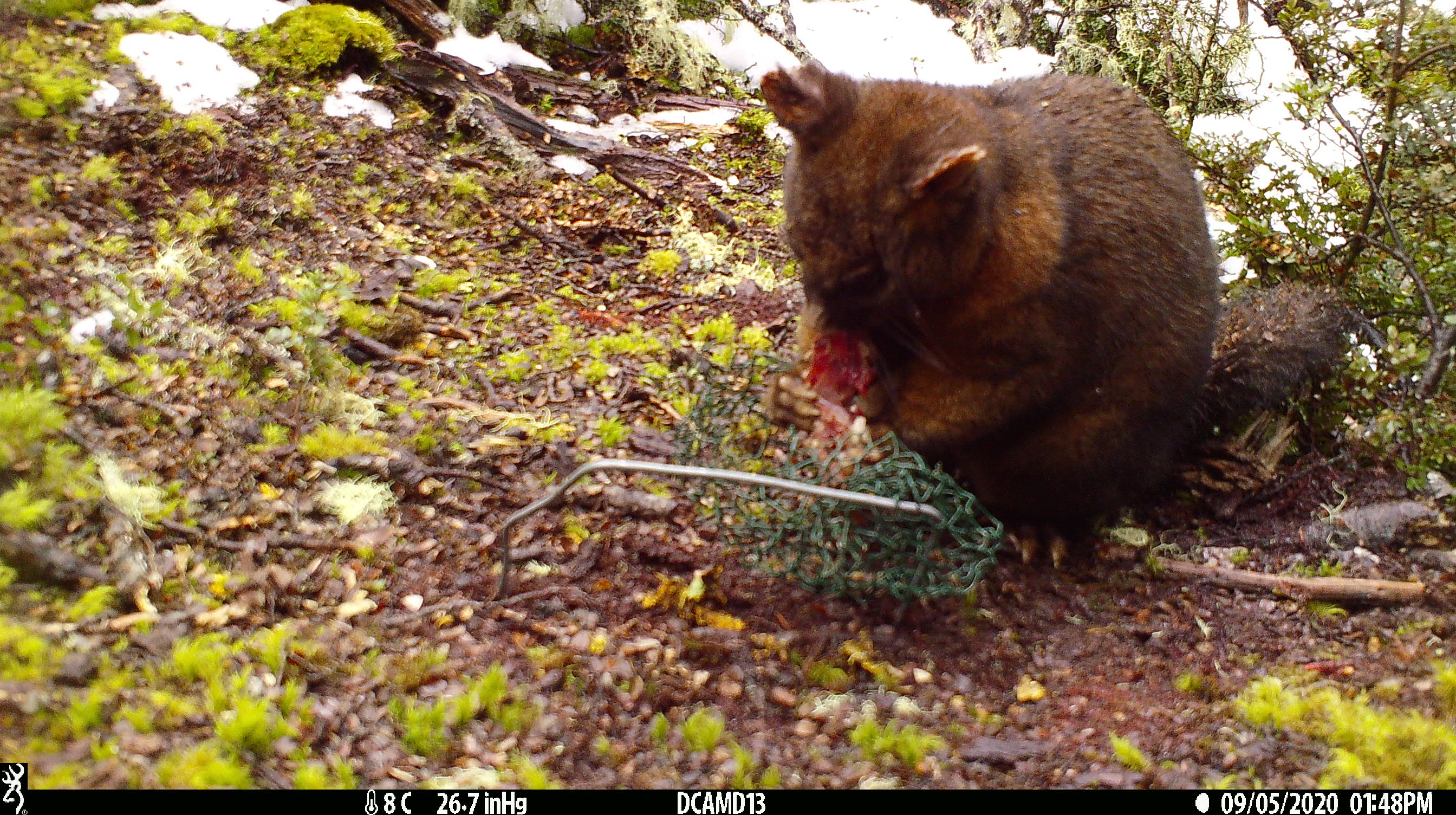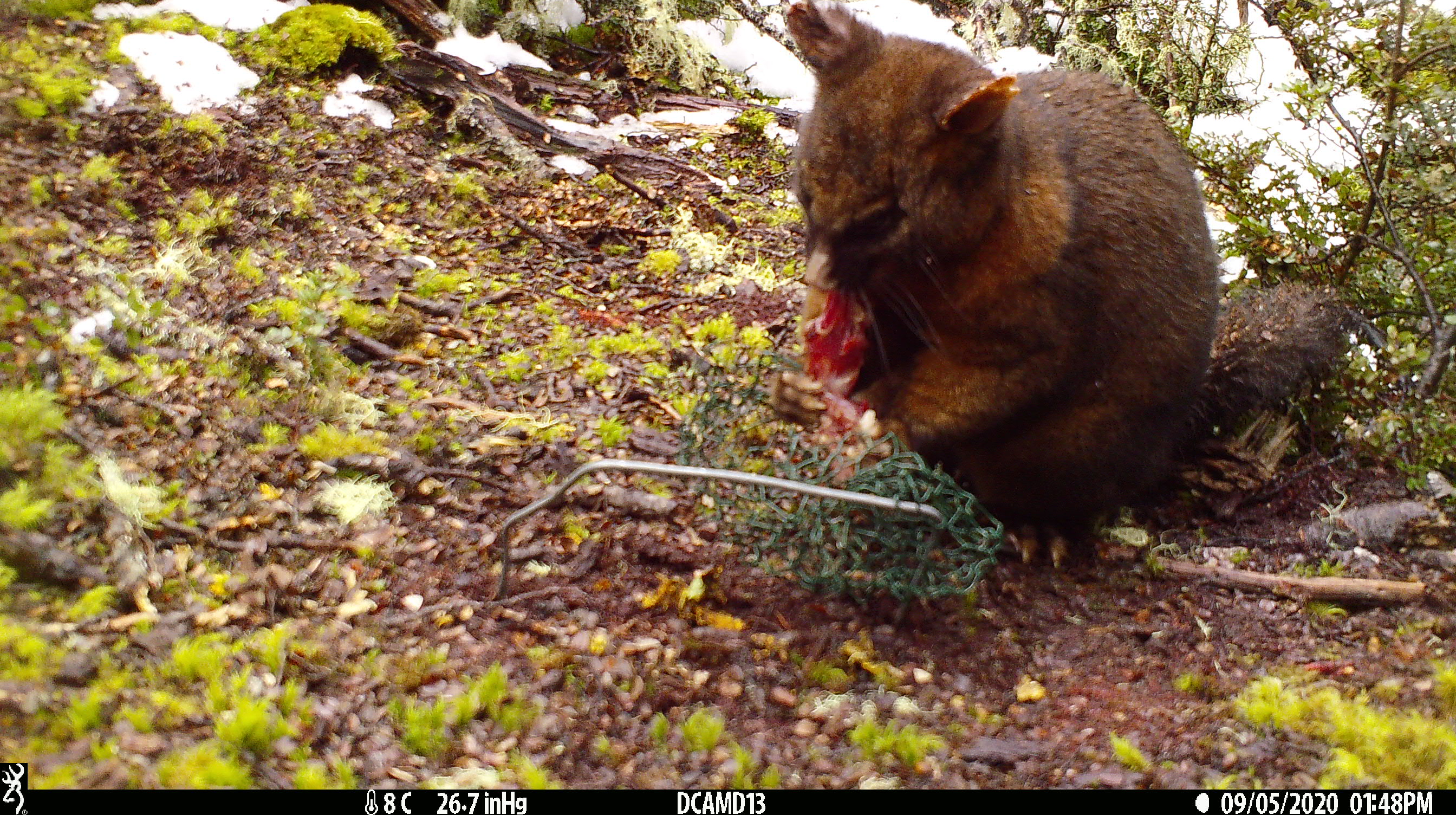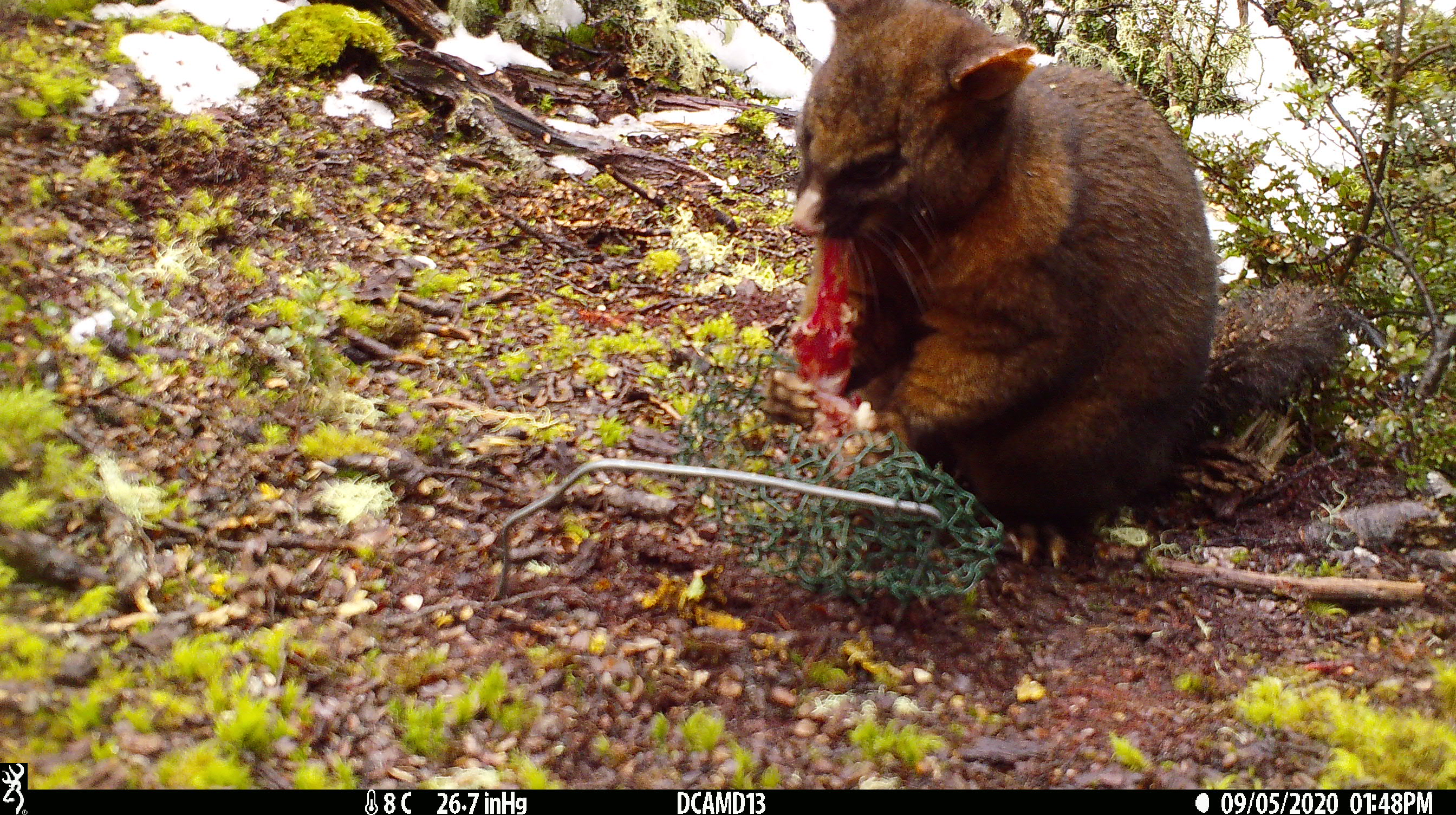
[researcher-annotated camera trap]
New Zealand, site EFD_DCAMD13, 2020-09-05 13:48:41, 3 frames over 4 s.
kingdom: Animalia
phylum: Chordata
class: Mammalia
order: Diprotodontia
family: Phalangeridae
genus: Trichosurus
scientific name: Trichosurus vulpecula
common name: common brushtail possum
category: possum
Possum (common brushtail possum) (Trichosurus vulpecula).